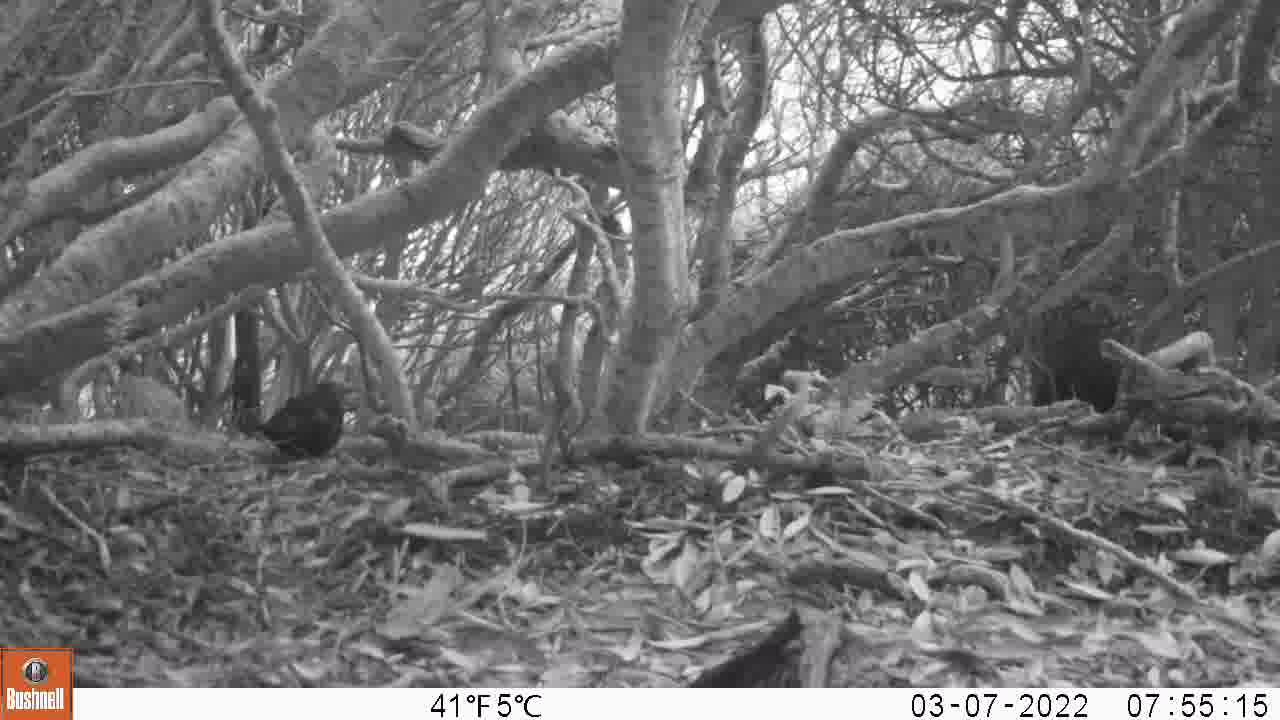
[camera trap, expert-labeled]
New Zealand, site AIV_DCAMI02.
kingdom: Animalia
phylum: Chordata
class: Aves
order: Passeriformes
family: Turdidae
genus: Turdus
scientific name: Turdus merula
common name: eurasian blackbird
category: blackbird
Blackbird (eurasian blackbird) (Turdus merula).